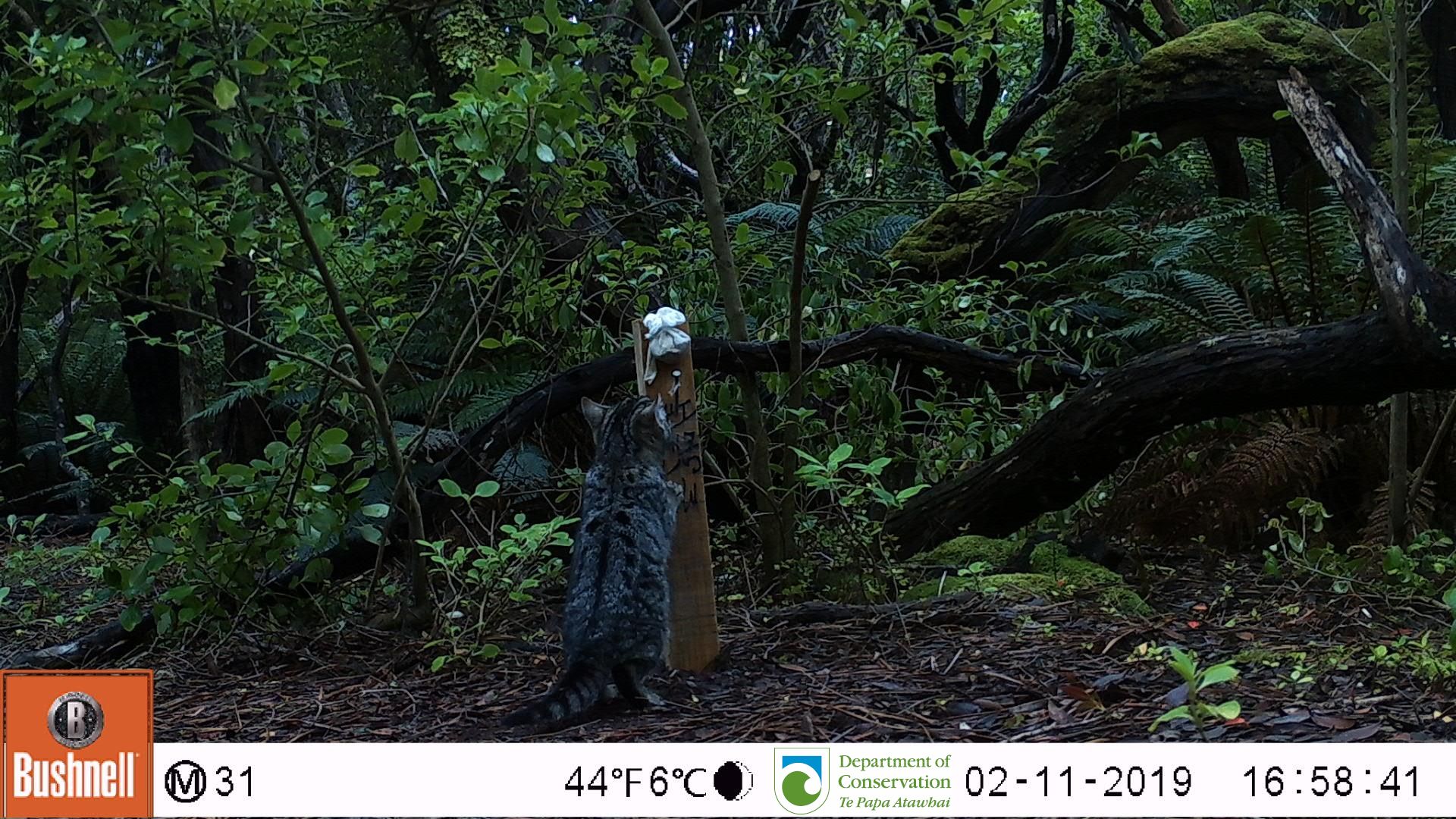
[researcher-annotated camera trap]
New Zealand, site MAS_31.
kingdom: Animalia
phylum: Chordata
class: Mammalia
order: Carnivora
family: Felidae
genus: Felis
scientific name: Felis catus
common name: domestic cat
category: cat